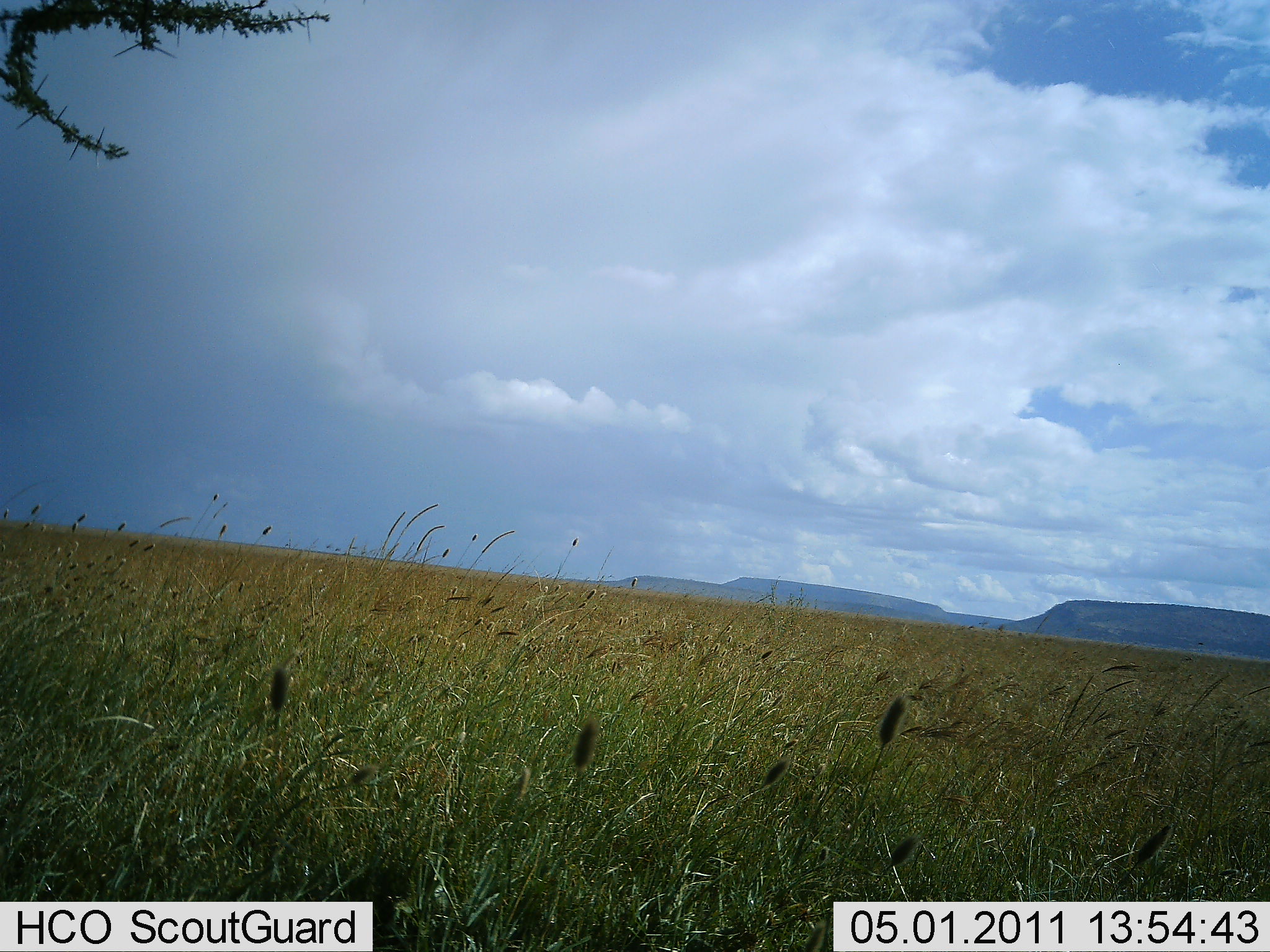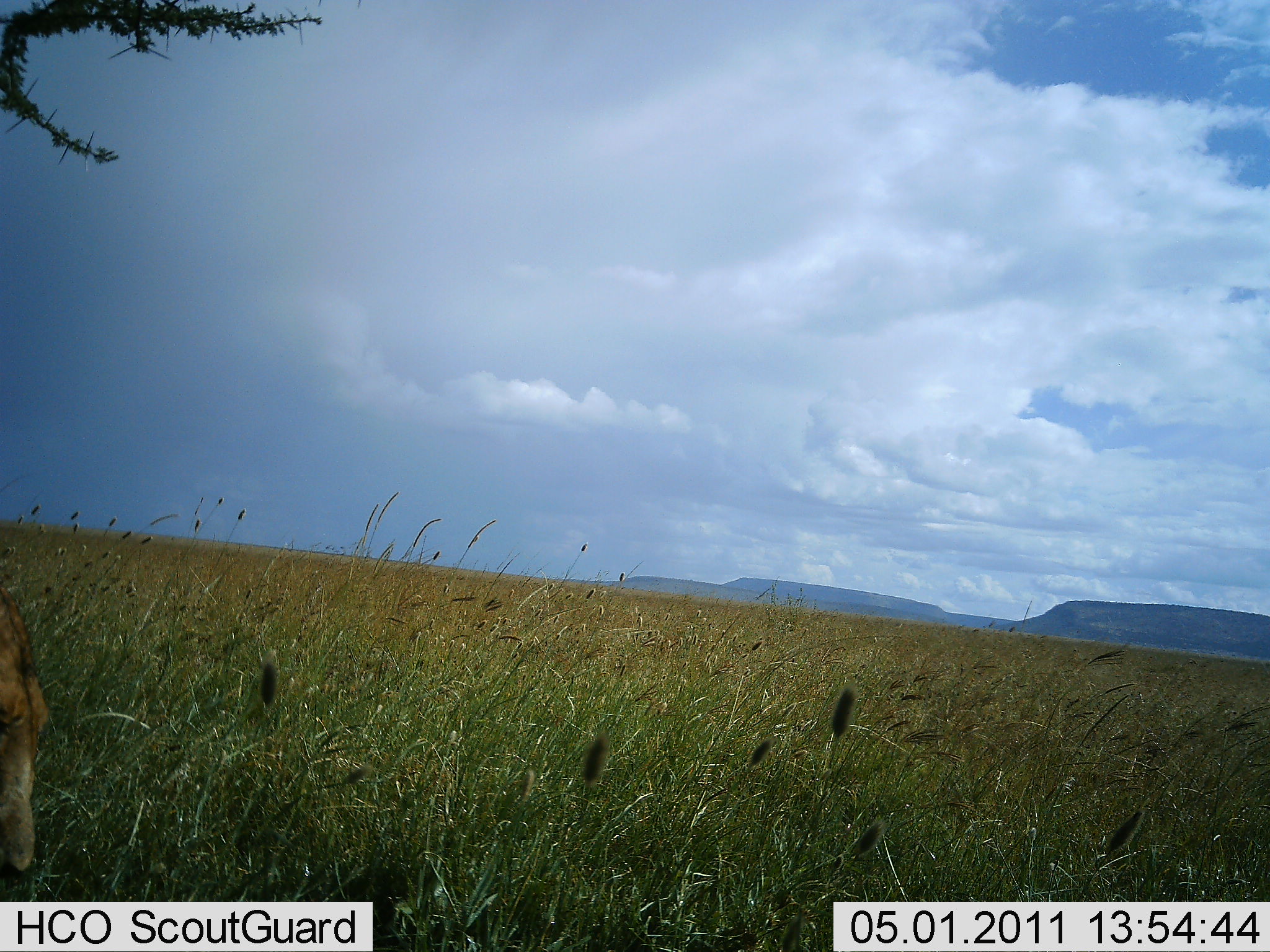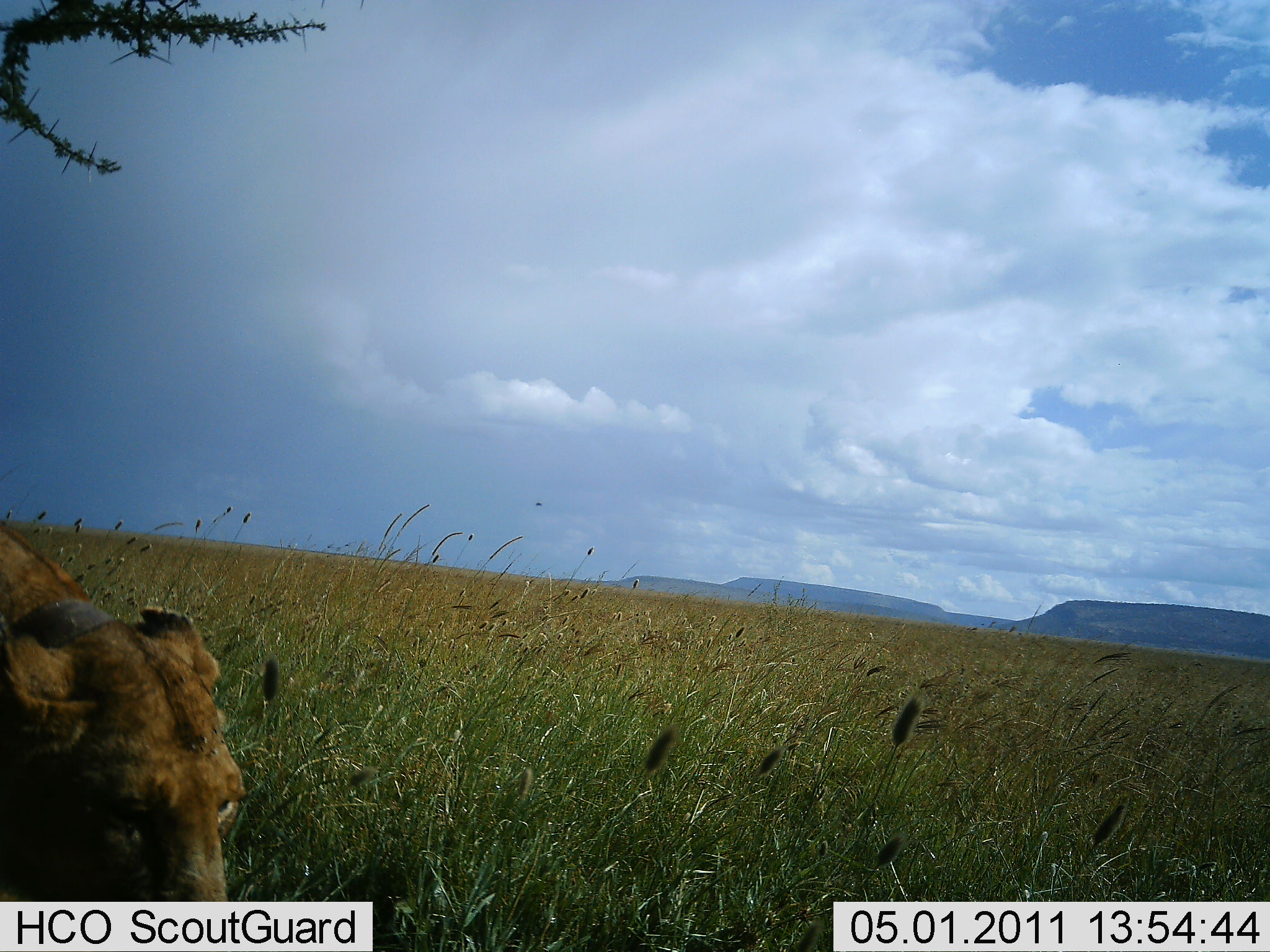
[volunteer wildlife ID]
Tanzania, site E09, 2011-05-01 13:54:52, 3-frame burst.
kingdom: Animalia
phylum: Chordata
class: Mammalia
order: Carnivora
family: Felidae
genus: Panthera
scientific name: Panthera leo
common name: lion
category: lionfemale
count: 1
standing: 0%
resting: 7%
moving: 100%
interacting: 0%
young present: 0%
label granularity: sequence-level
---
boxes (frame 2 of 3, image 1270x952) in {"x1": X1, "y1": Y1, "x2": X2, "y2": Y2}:
animal: {"x1": 0, "y1": 582, "x2": 53, "y2": 876}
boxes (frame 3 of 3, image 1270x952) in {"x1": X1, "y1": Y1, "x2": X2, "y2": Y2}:
animal: {"x1": 0, "y1": 521, "x2": 250, "y2": 900}